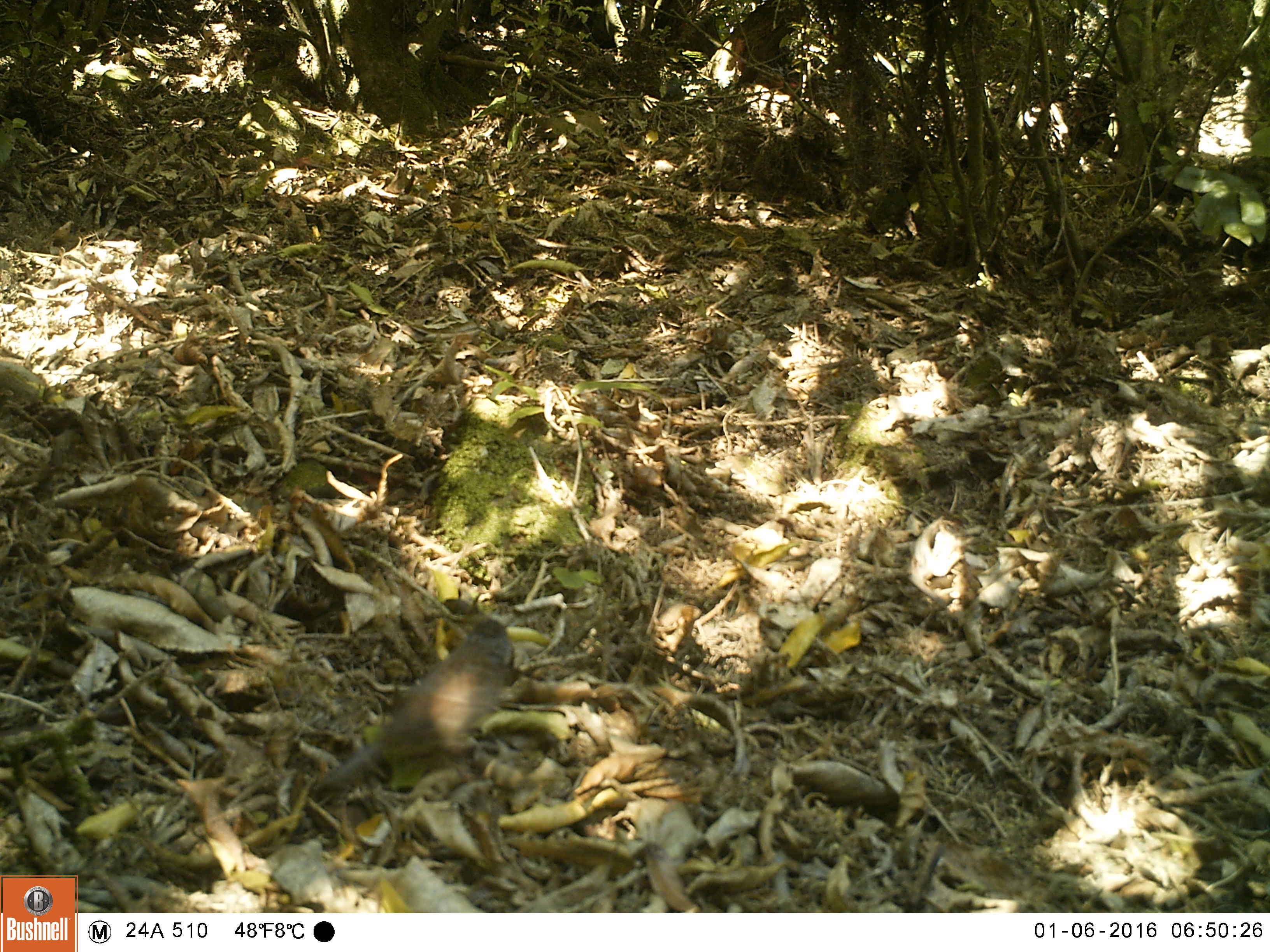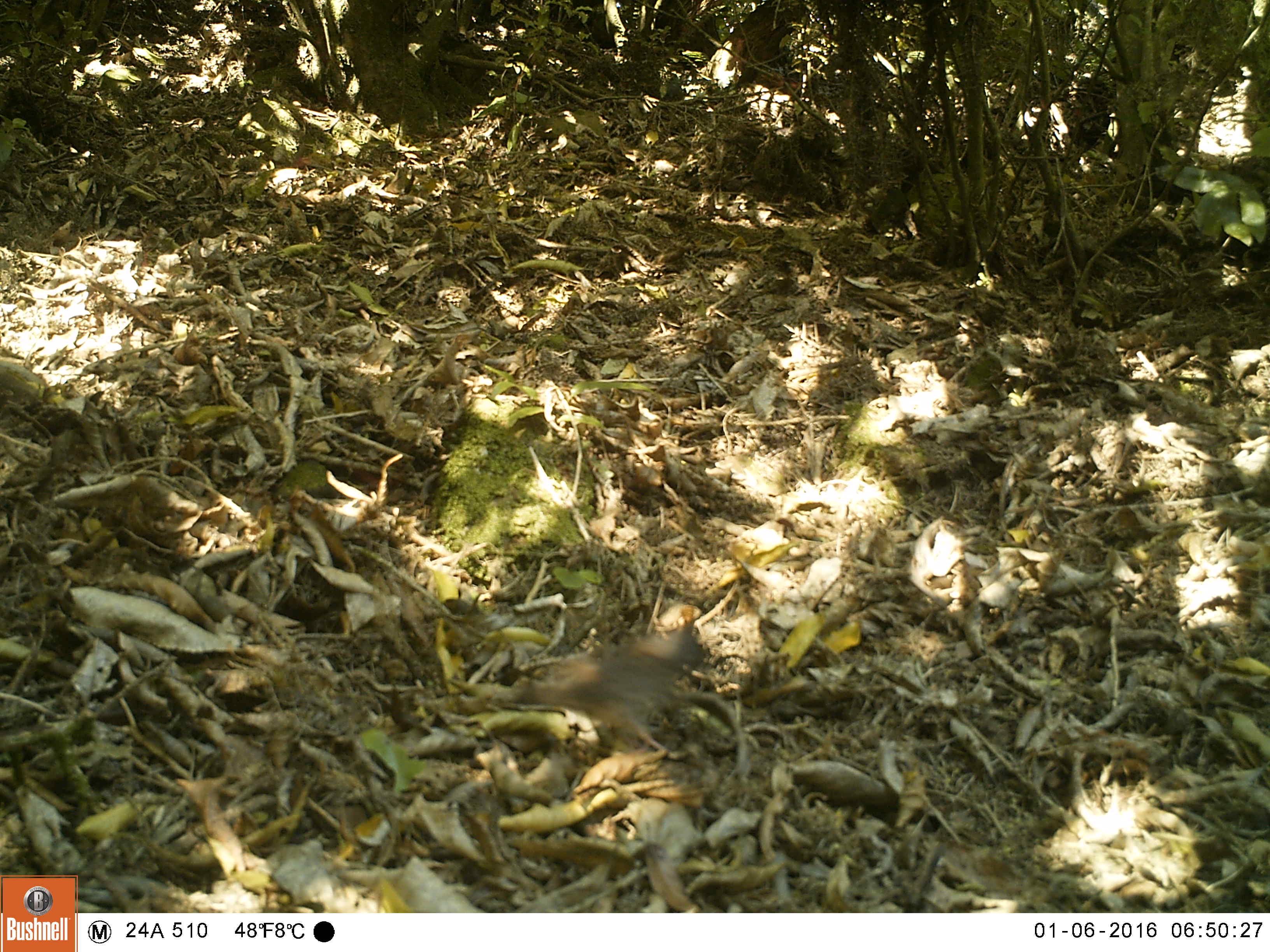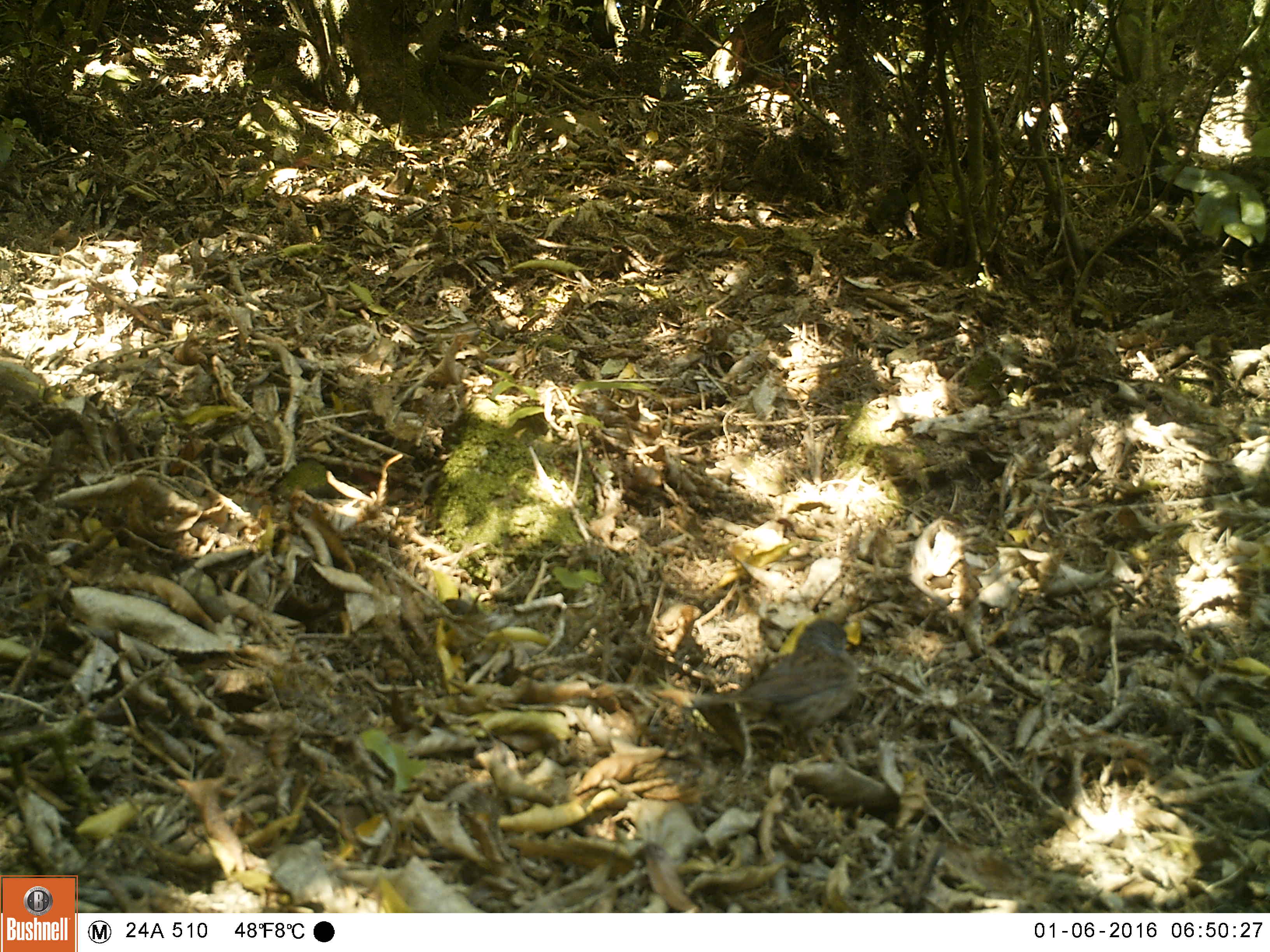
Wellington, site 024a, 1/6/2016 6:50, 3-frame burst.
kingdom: Animalia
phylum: Chordata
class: Aves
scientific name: Aves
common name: bird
Bird (Aves).